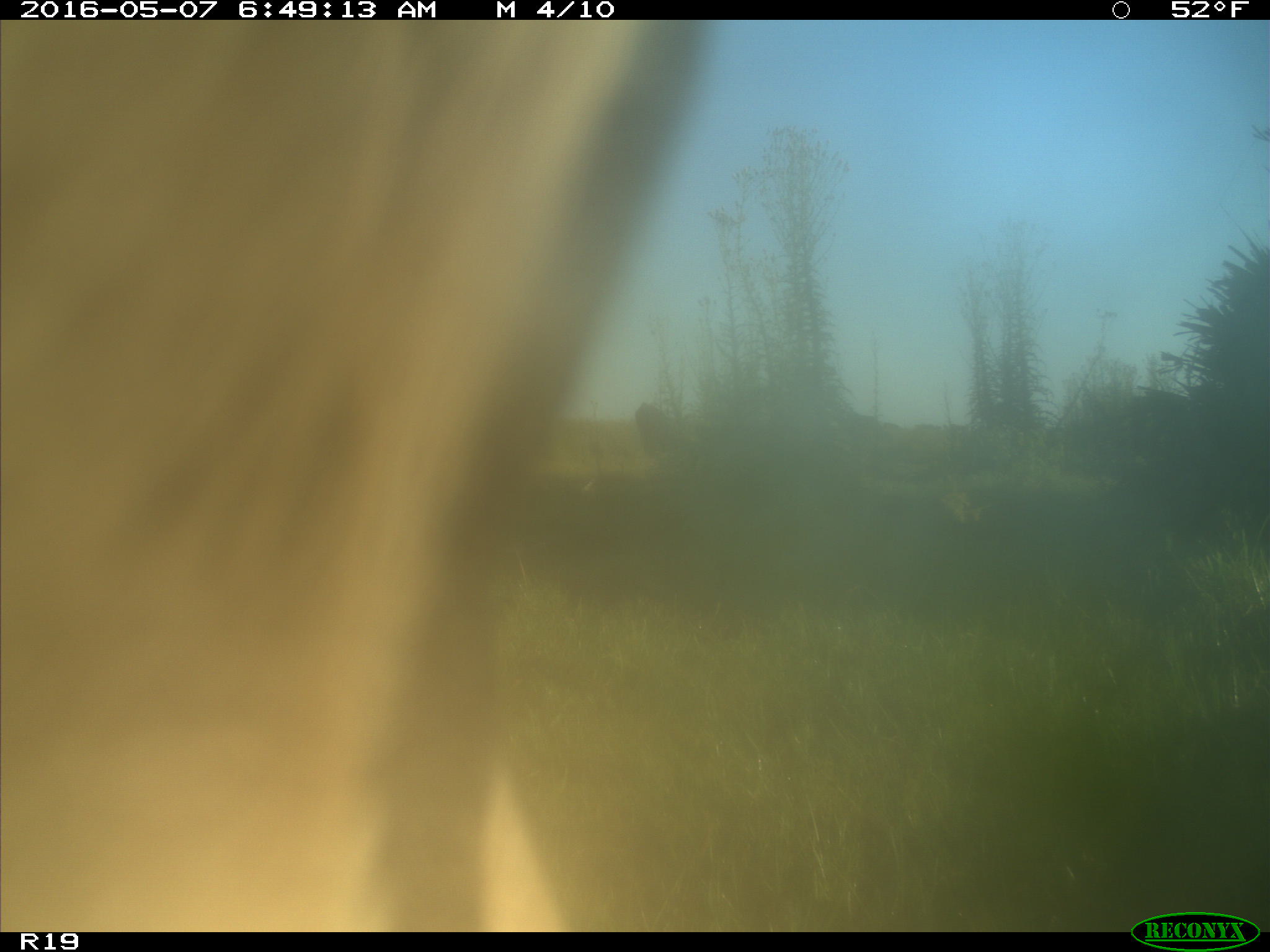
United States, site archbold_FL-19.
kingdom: Animalia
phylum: Chordata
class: Mammalia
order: Artiodactyla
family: Bovidae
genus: Bos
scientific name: Bos taurus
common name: domestic cow